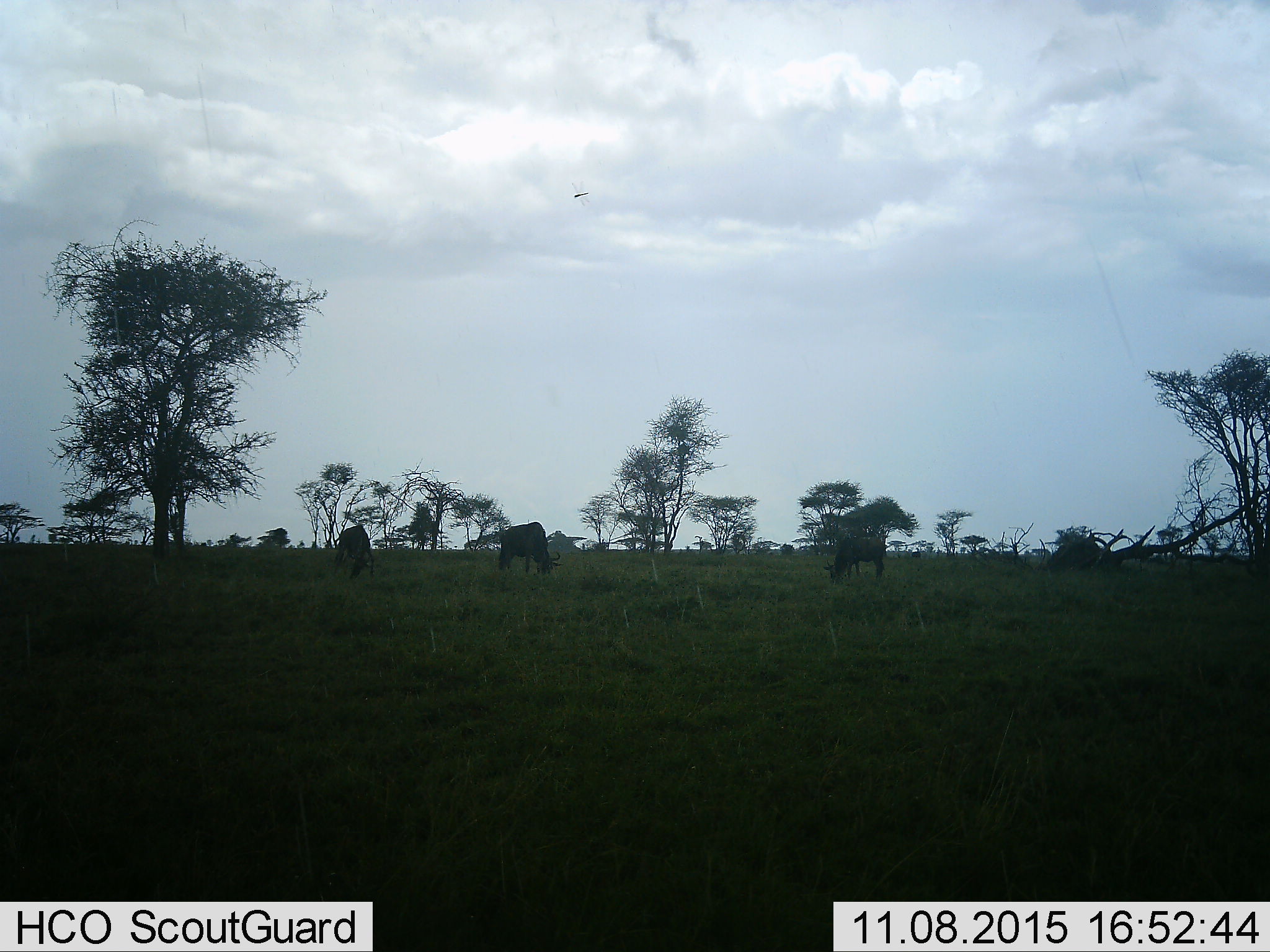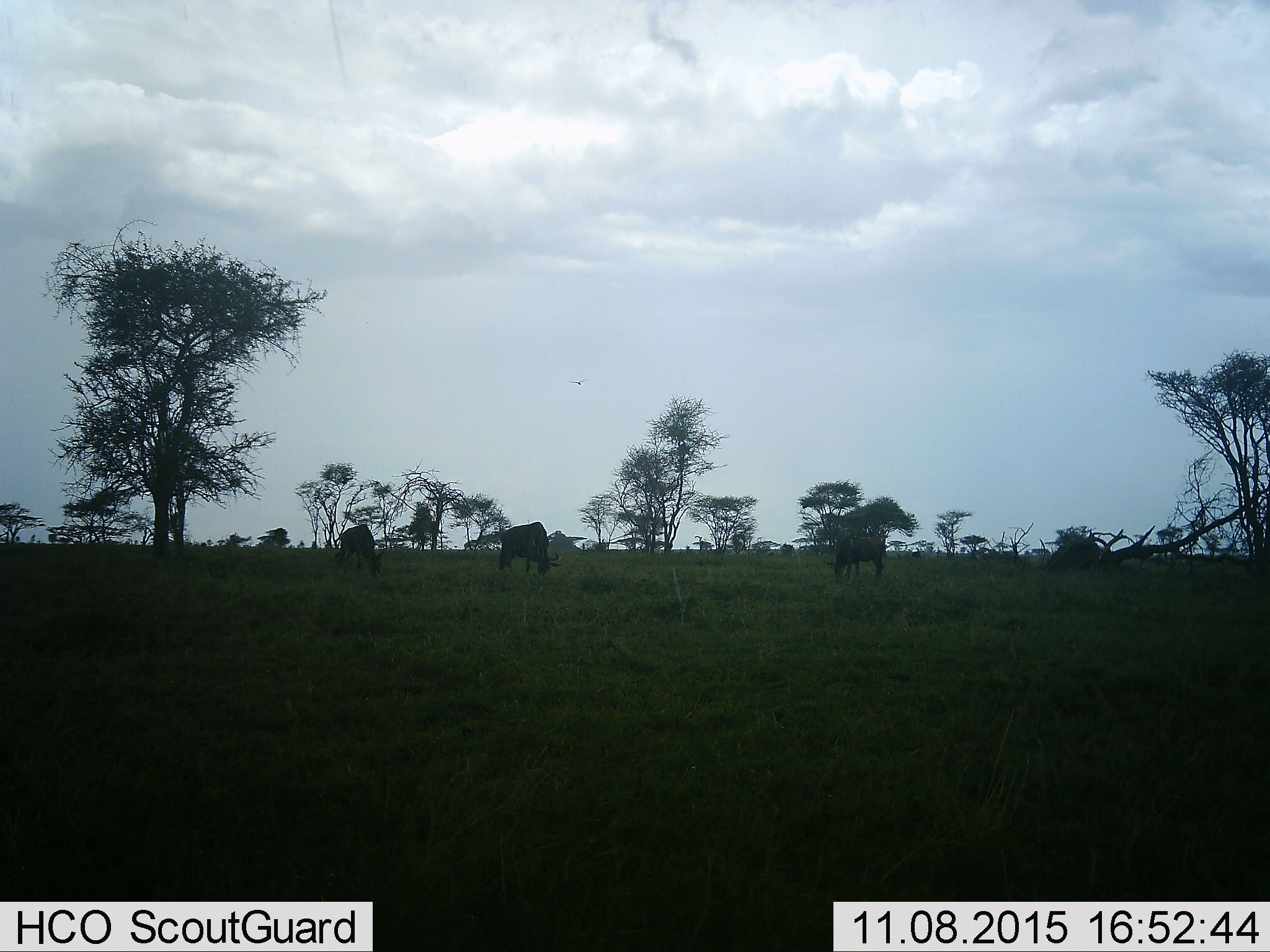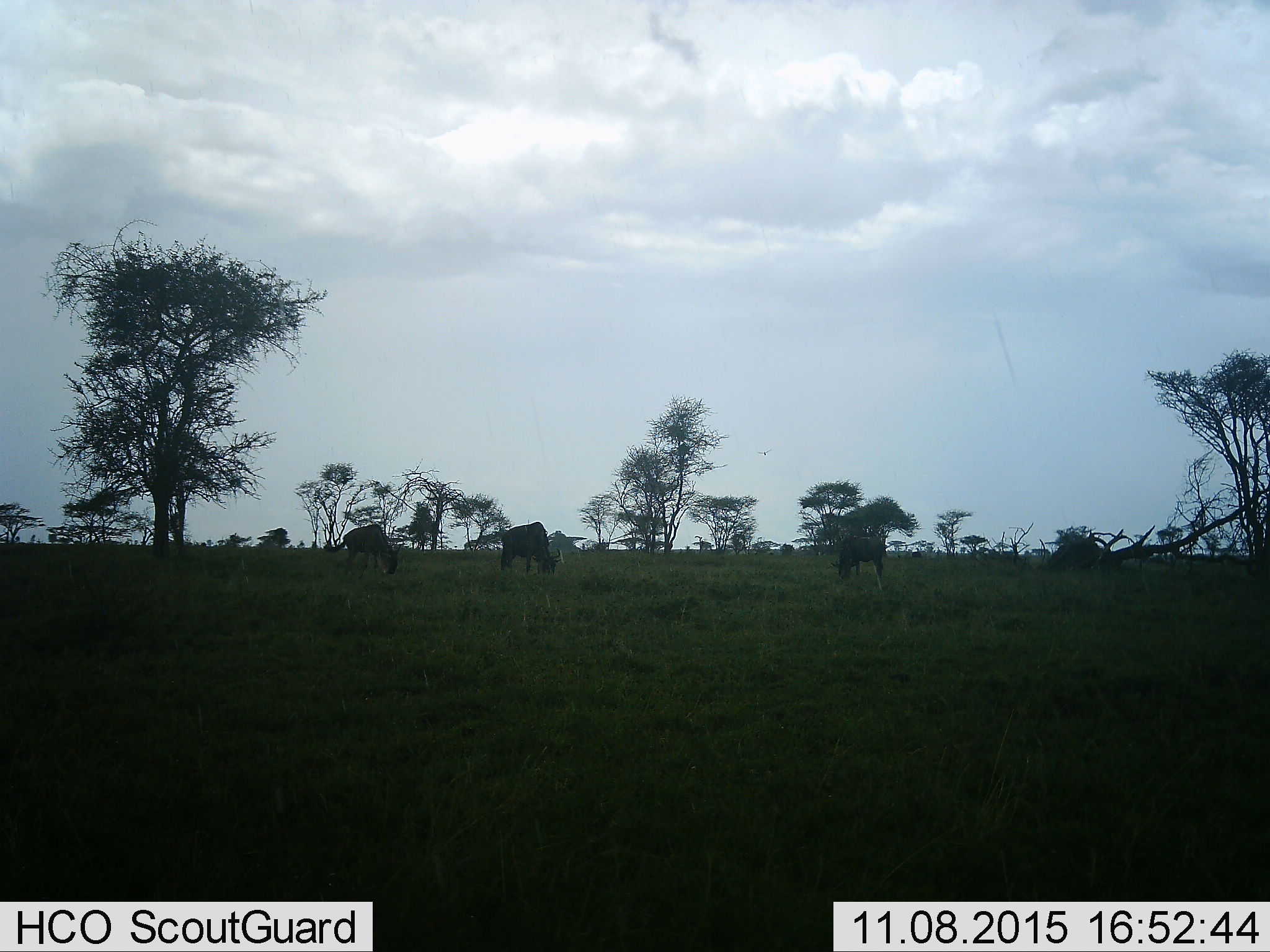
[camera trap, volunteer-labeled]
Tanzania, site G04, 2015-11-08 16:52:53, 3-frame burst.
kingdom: Animalia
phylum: Chordata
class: Mammalia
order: Artiodactyla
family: Bovidae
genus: Connochaetes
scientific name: Connochaetes taurinus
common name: blue wildebeest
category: wildebeest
Wildebeest (blue wildebeest) (Connochaetes taurinus), count 3. Behavior (volunteer vote fractions): standing 28%, resting 0%, moving 11%, interacting 0%. Young present (vote fraction): 0%. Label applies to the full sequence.